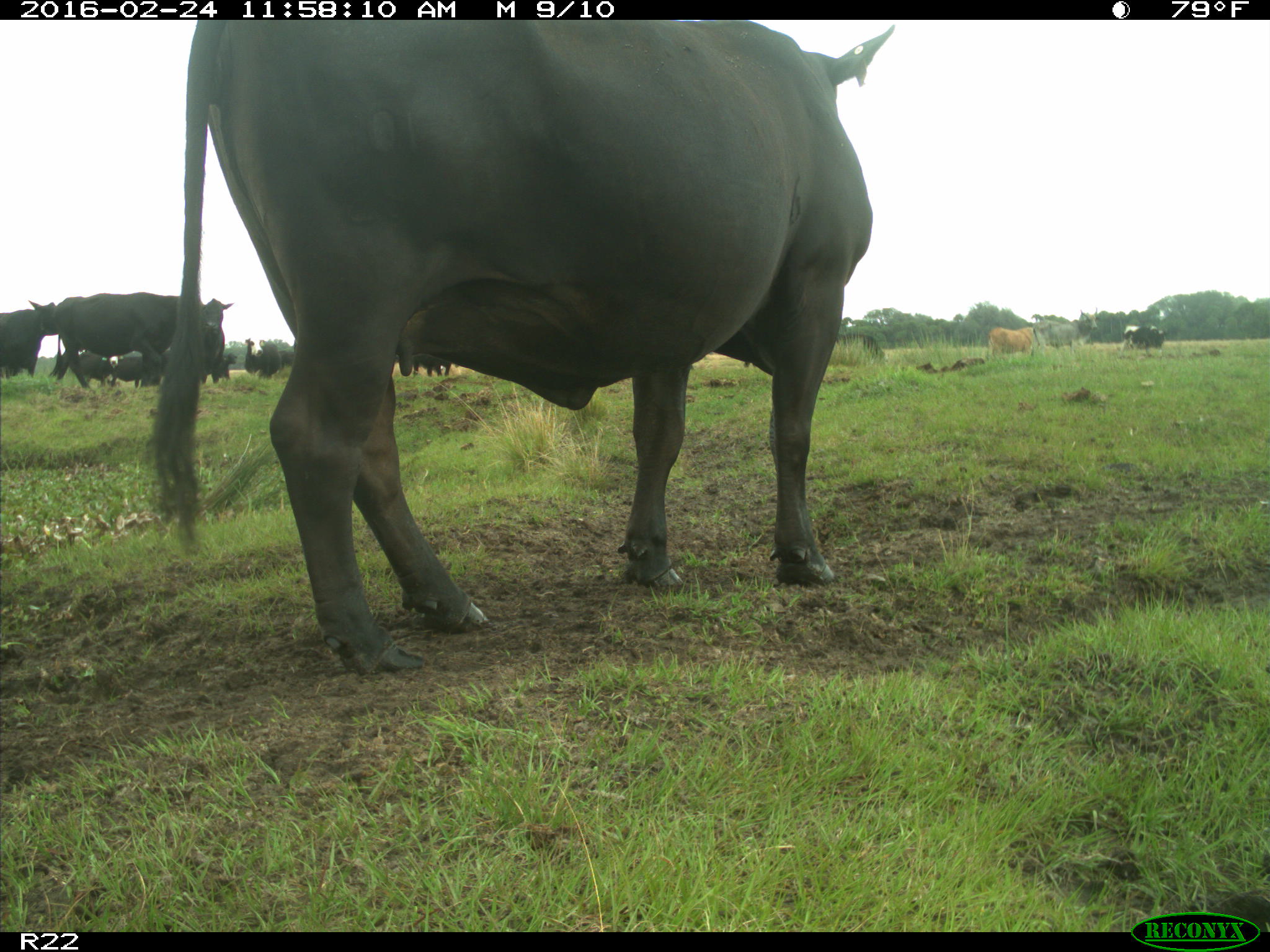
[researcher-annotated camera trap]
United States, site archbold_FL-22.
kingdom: Animalia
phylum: Chordata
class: Mammalia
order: Artiodactyla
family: Bovidae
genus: Bos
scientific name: Bos taurus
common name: domestic cow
Bos taurus (domestic cow).